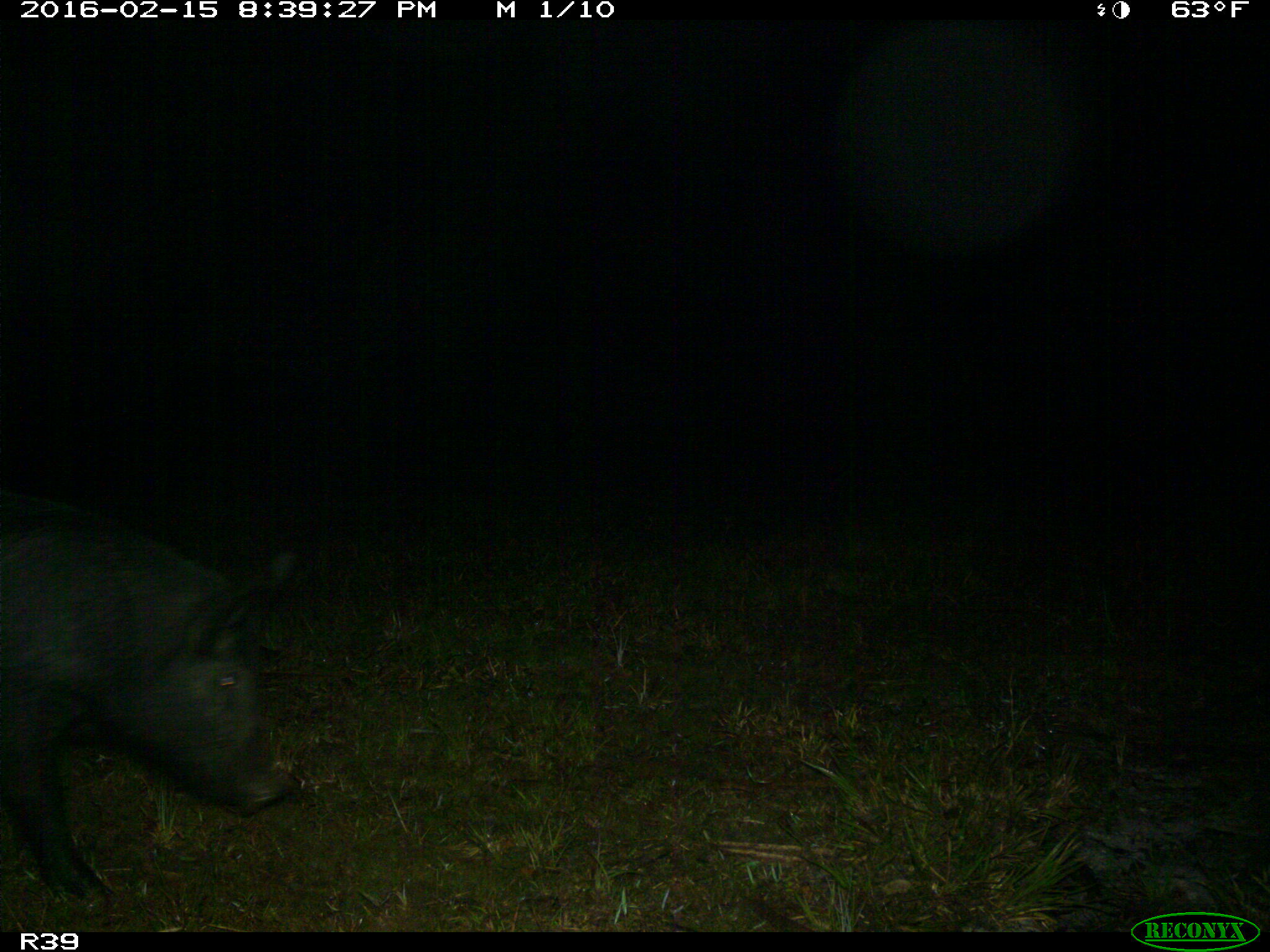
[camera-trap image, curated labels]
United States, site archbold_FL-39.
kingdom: Animalia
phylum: Chordata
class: Mammalia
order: Artiodactyla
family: Suidae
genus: Sus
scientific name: Sus scrofa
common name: wild boar